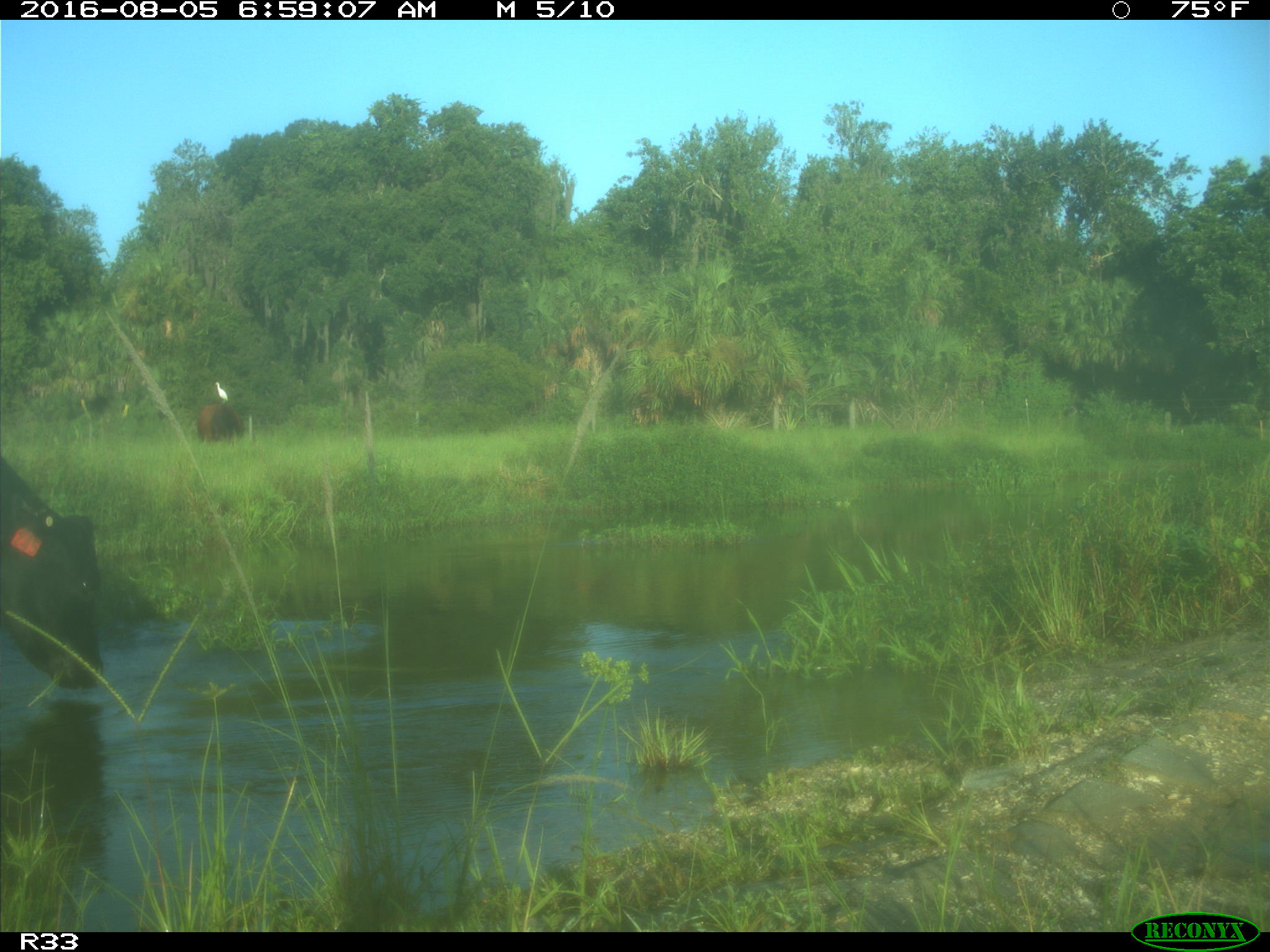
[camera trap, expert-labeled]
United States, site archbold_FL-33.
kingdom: Animalia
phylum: Chordata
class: Mammalia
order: Artiodactyla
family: Bovidae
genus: Bos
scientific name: Bos taurus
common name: domestic cow